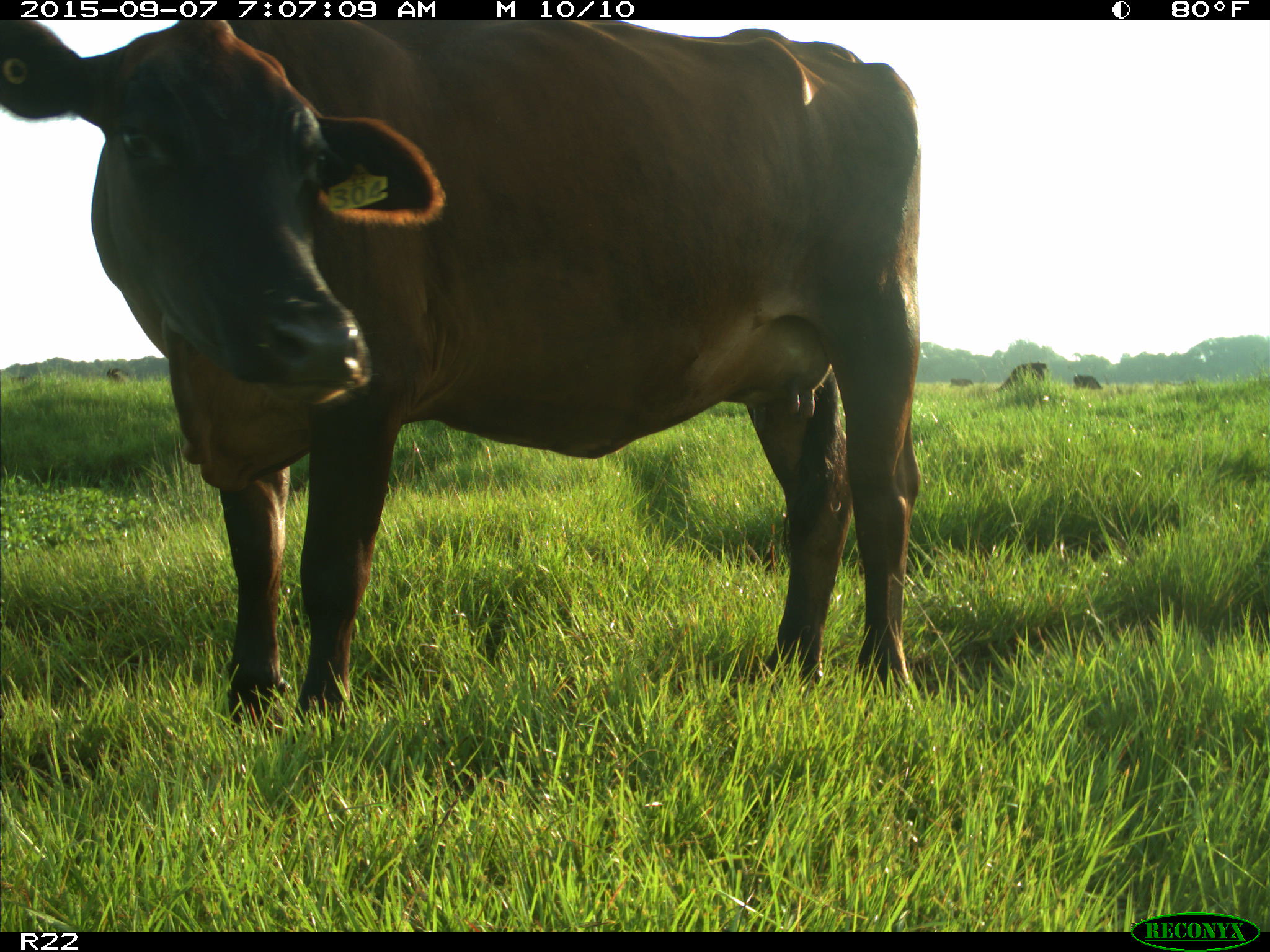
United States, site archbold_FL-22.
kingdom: Animalia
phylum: Chordata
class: Mammalia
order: Artiodactyla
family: Bovidae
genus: Bos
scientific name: Bos taurus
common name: domestic cow